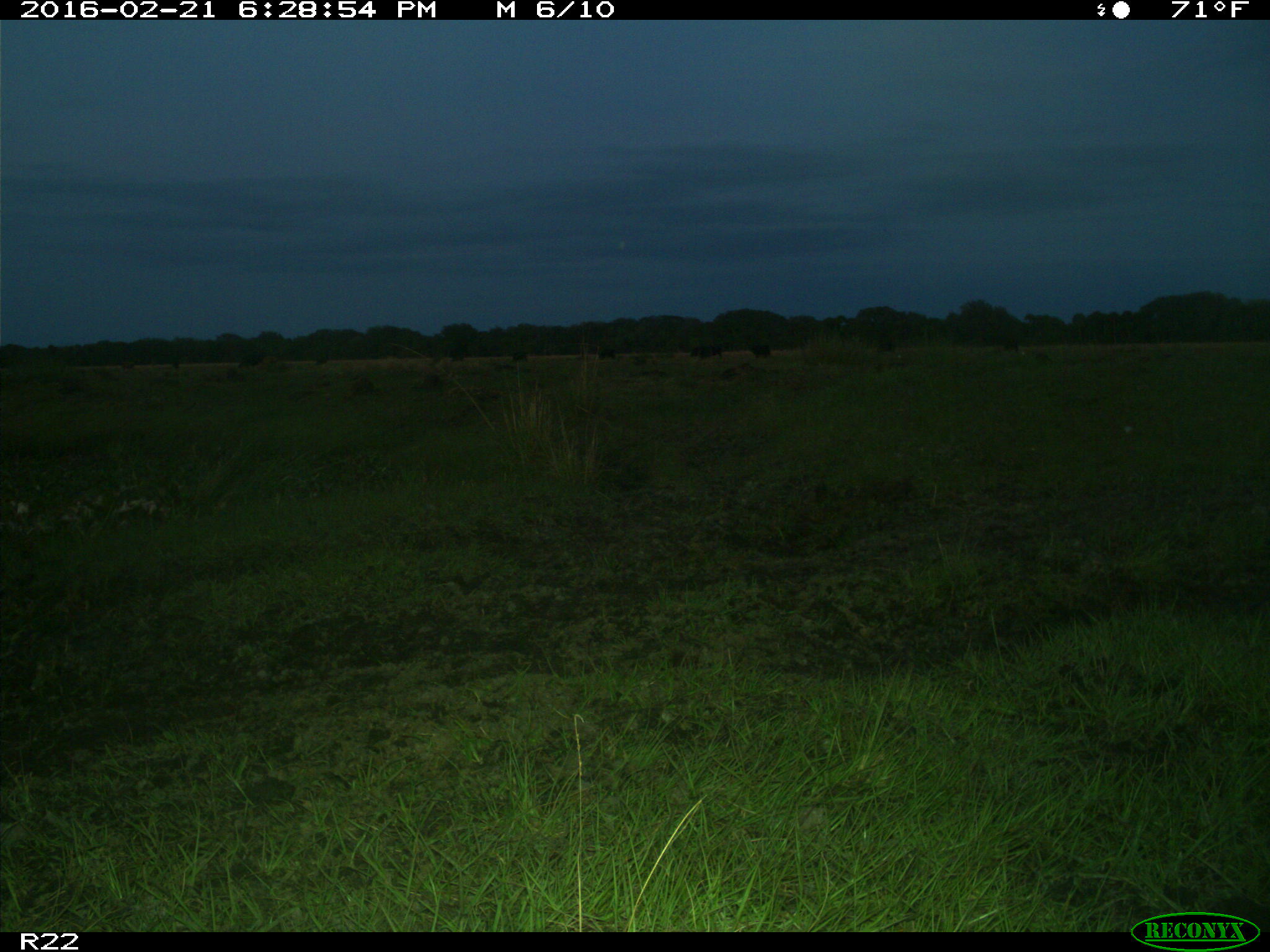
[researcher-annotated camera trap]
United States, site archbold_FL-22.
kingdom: Animalia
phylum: Chordata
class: Mammalia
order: Artiodactyla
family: Bovidae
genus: Bos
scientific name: Bos taurus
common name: domestic cow